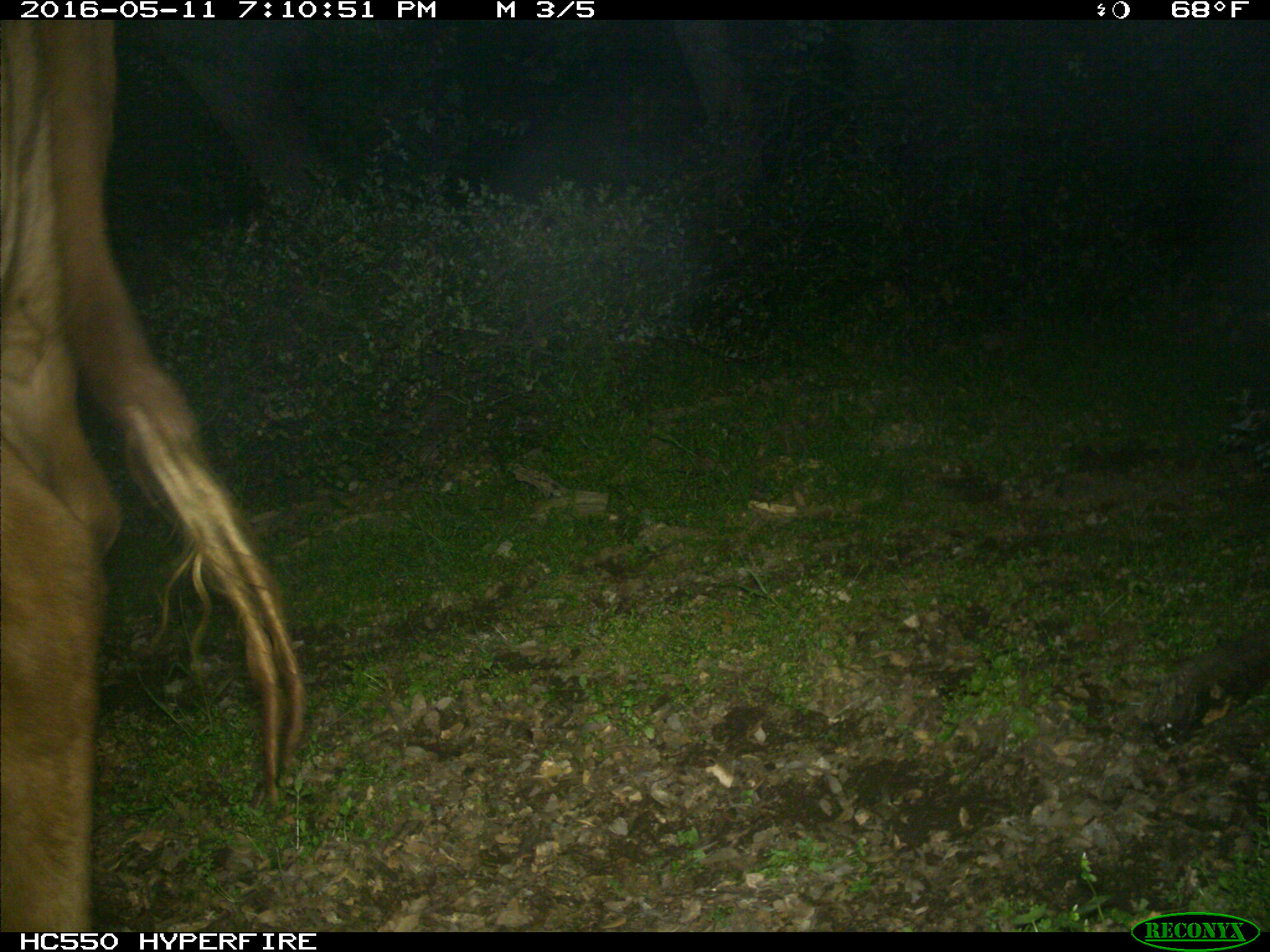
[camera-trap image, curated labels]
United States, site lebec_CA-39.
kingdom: Animalia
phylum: Chordata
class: Mammalia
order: Artiodactyla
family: Bovidae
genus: Bos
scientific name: Bos taurus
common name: domestic cow